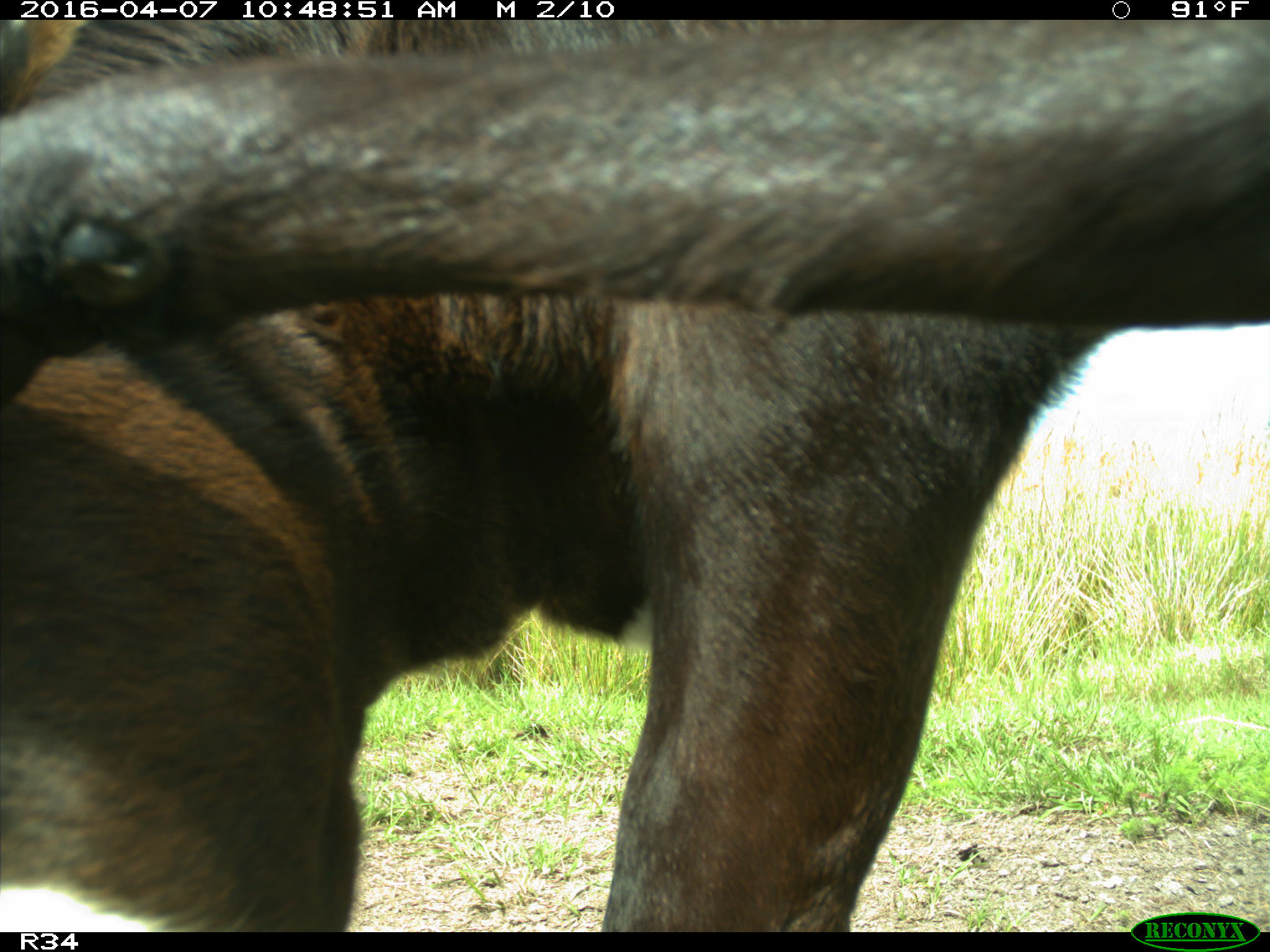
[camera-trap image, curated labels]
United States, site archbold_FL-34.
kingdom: Animalia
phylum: Chordata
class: Mammalia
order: Artiodactyla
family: Bovidae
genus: Bos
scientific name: Bos taurus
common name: domestic cow